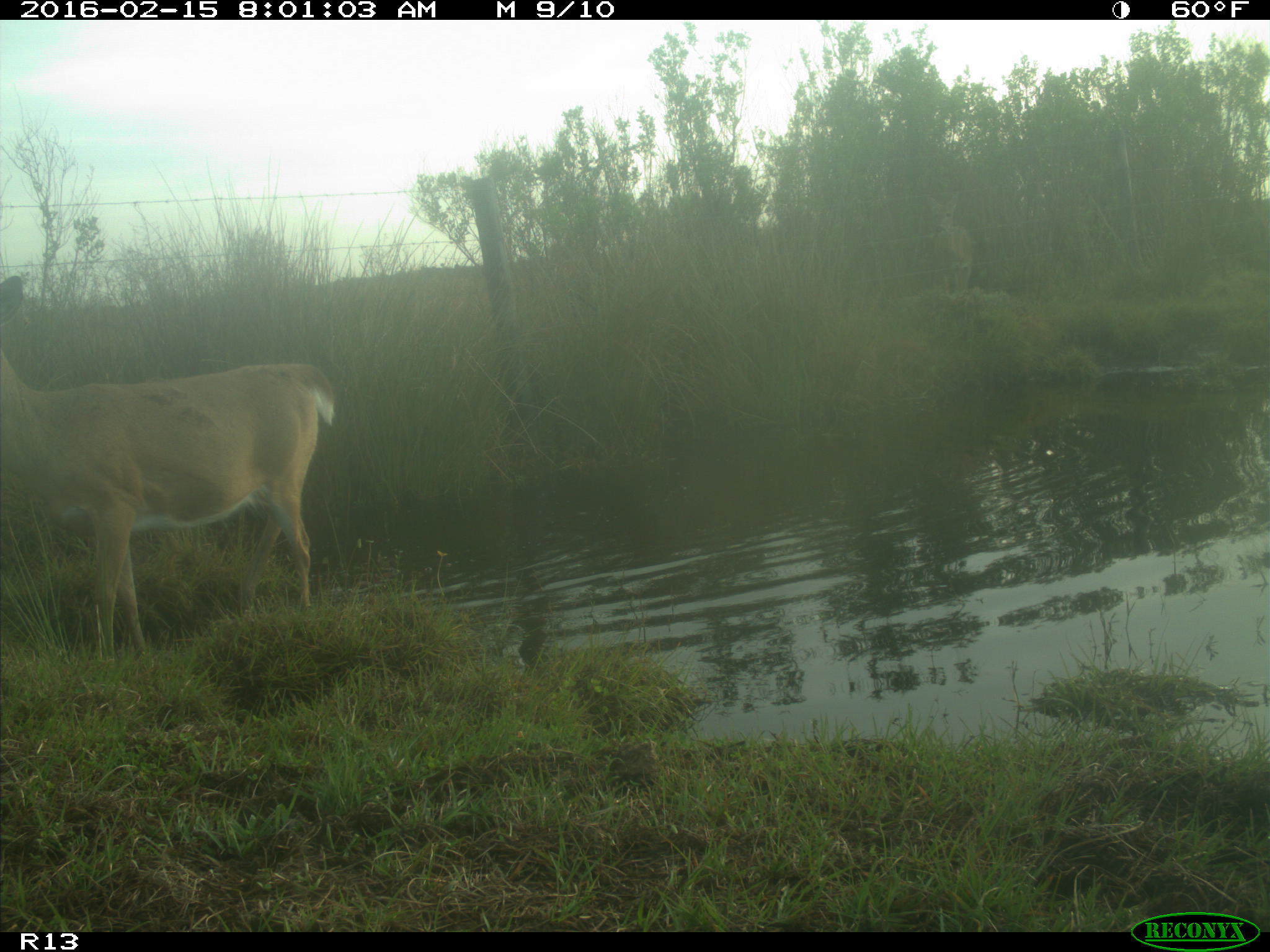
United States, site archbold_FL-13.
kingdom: Animalia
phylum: Chordata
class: Mammalia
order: Artiodactyla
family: Cervidae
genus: Odocoileus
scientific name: Odocoileus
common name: deer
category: unidentified deer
Unidentified deer (deer) (Odocoileus).